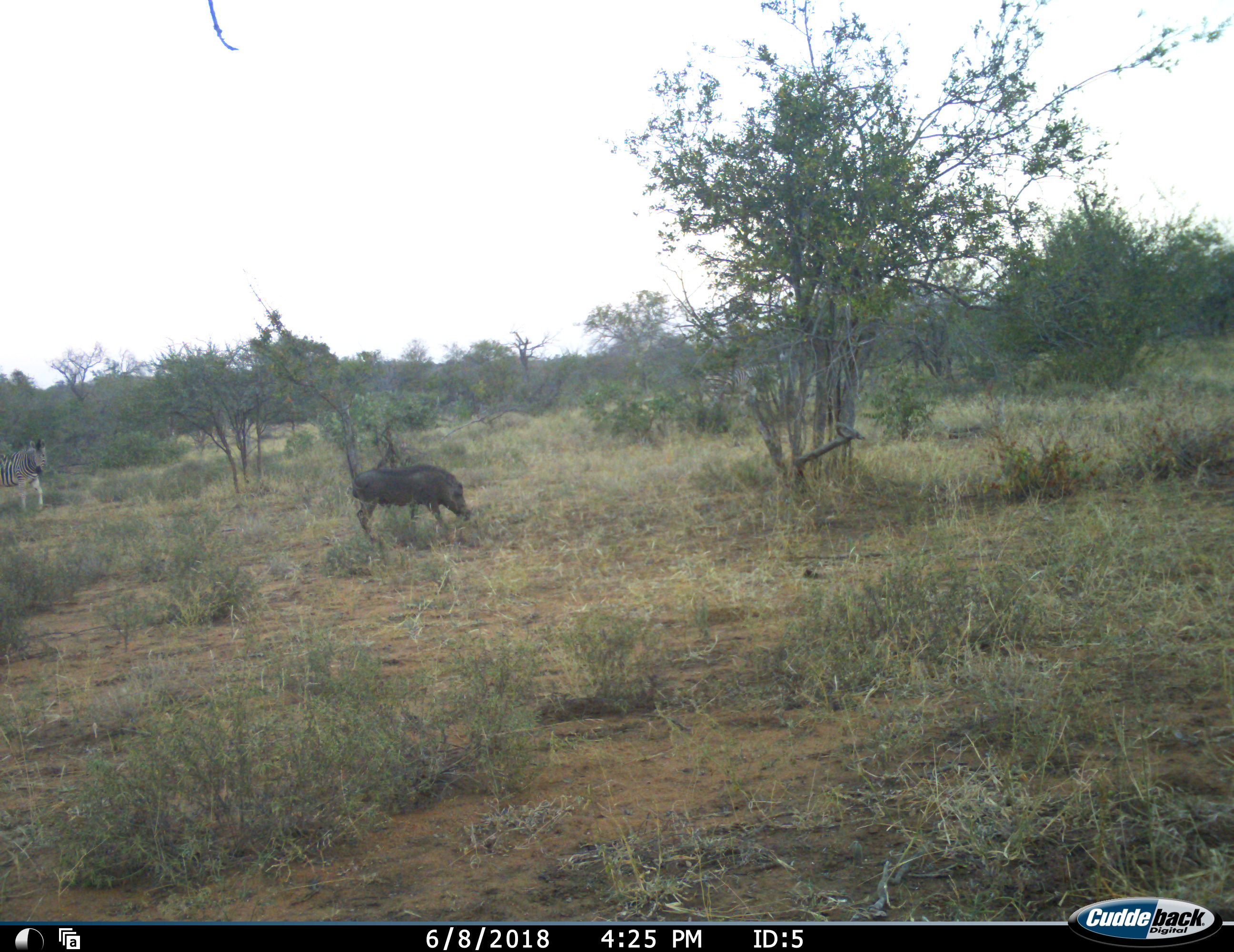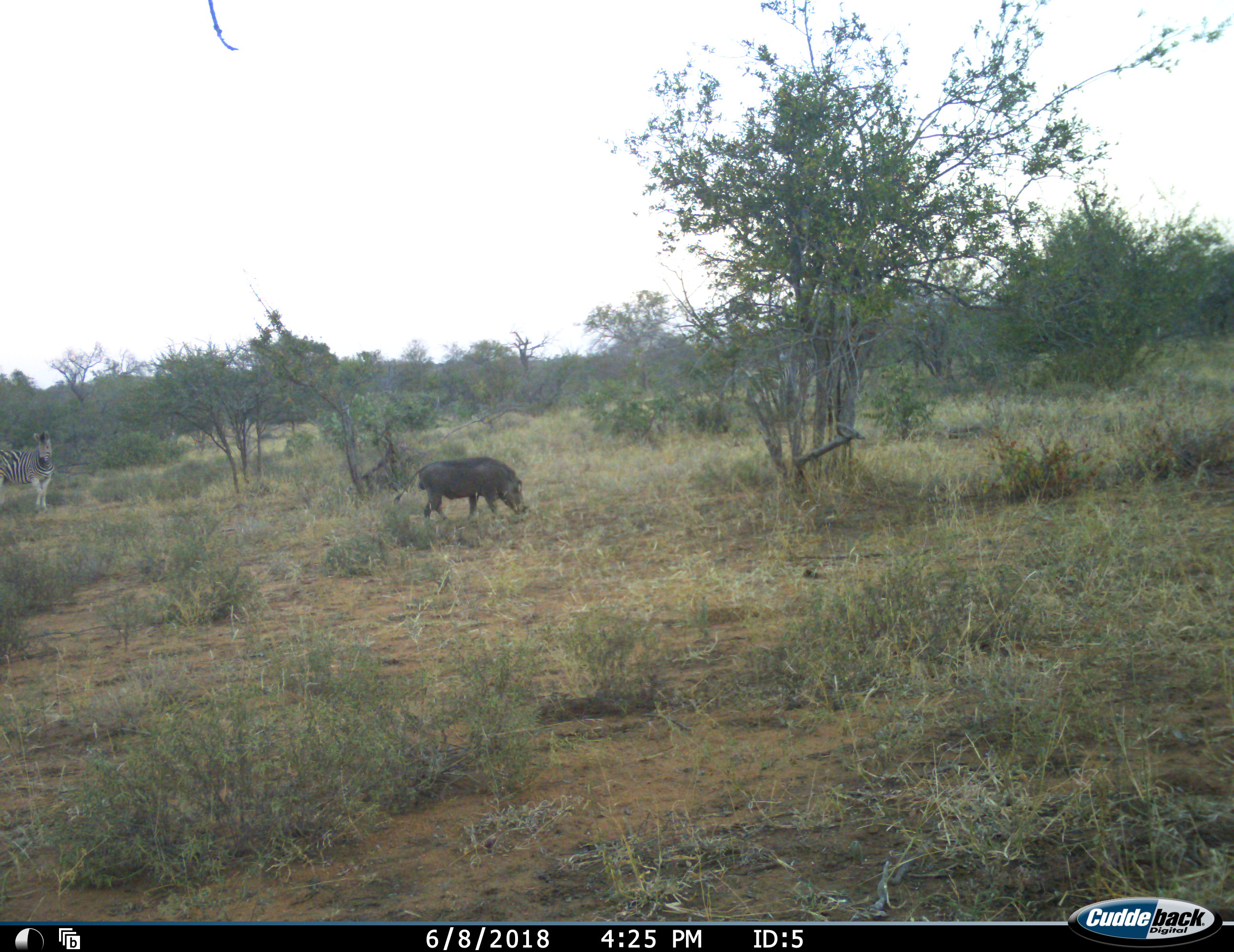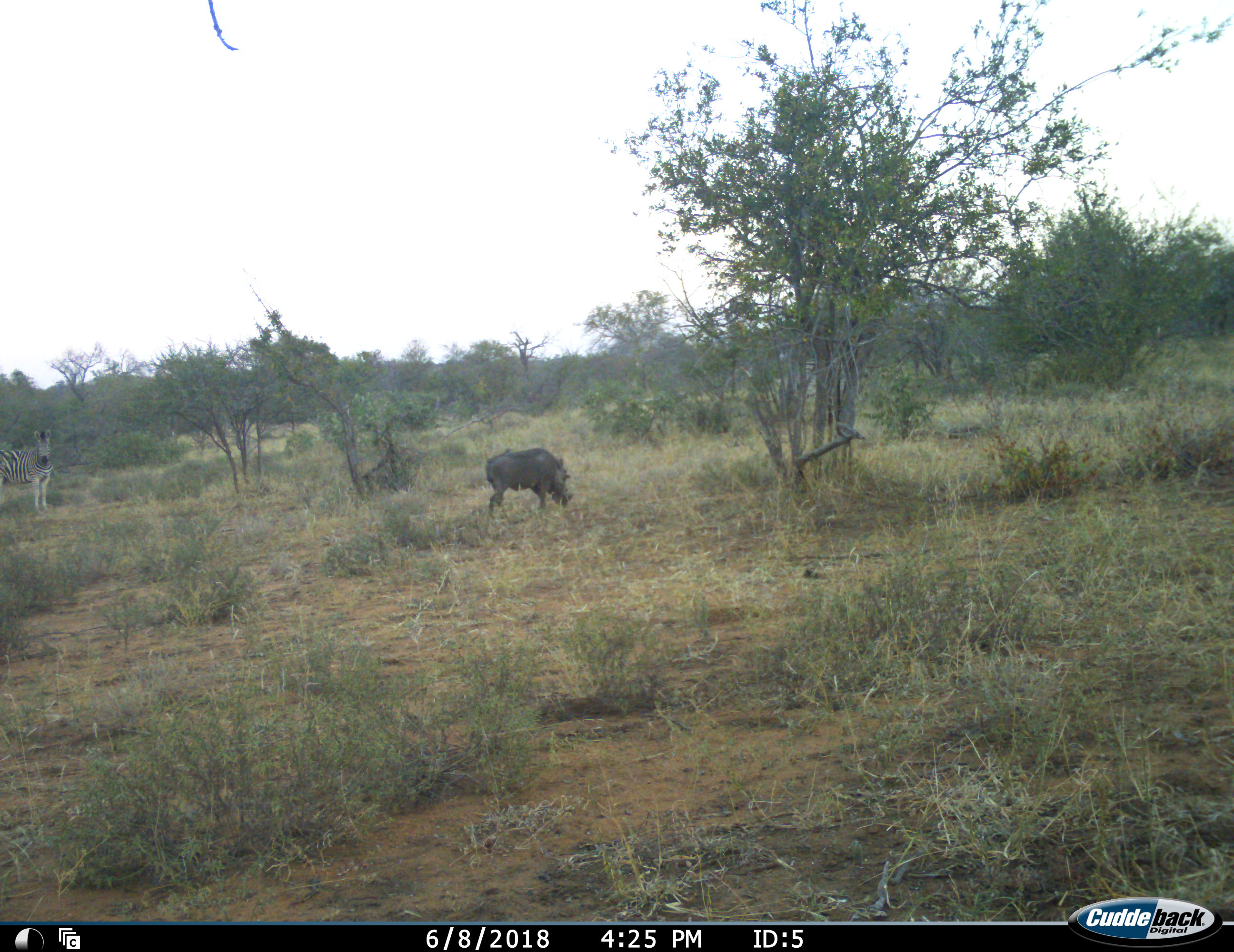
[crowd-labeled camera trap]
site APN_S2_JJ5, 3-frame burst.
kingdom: Animalia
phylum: Chordata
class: Mammalia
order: Artiodactyla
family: Suidae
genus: Phacochoerus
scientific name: Phacochoerus africanus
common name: warthog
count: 1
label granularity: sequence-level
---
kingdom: Animalia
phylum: Chordata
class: Mammalia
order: Perissodactyla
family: Equidae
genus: Equus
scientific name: Equus quagga burchellii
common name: burchell's zebra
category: zebraburchells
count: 2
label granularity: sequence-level